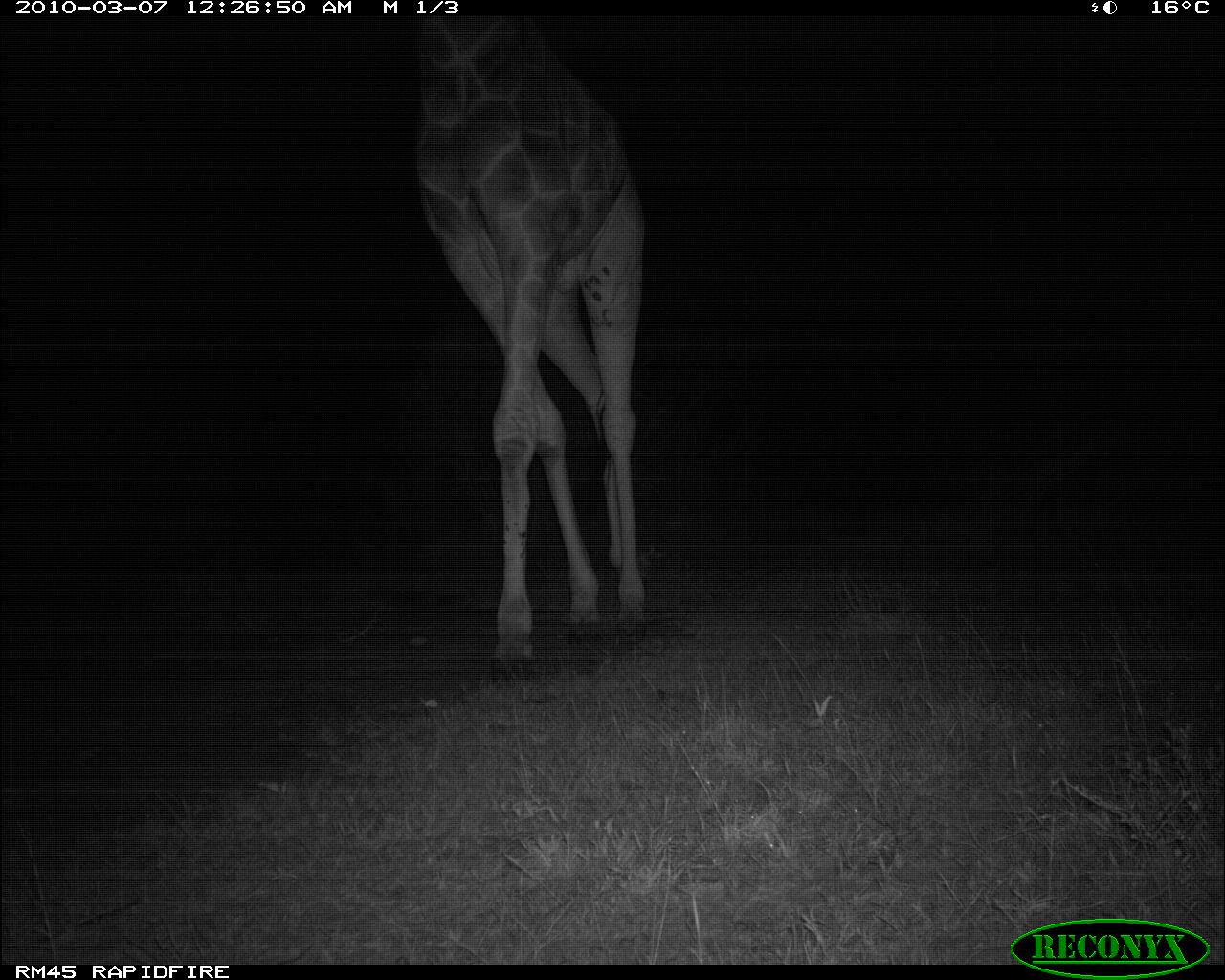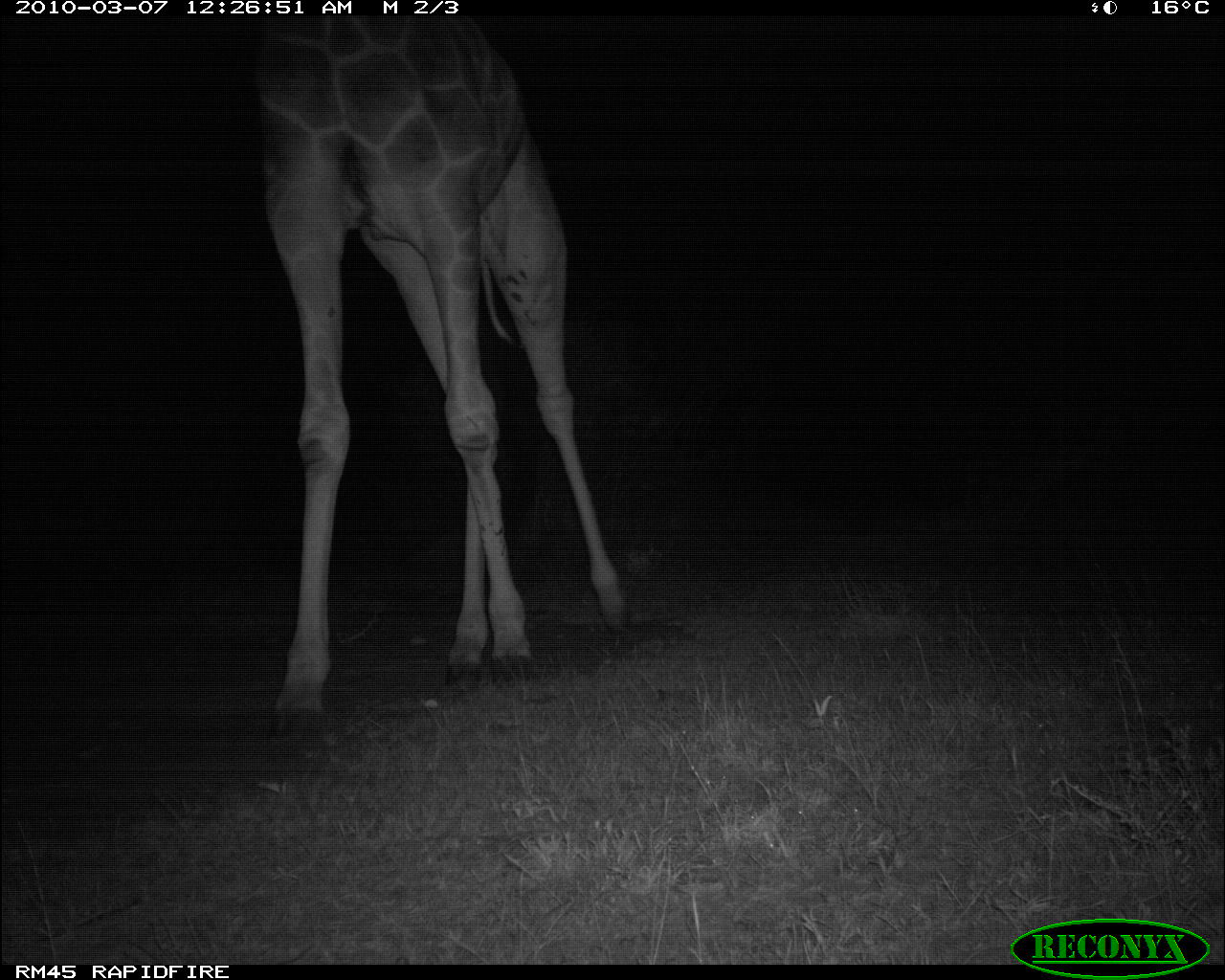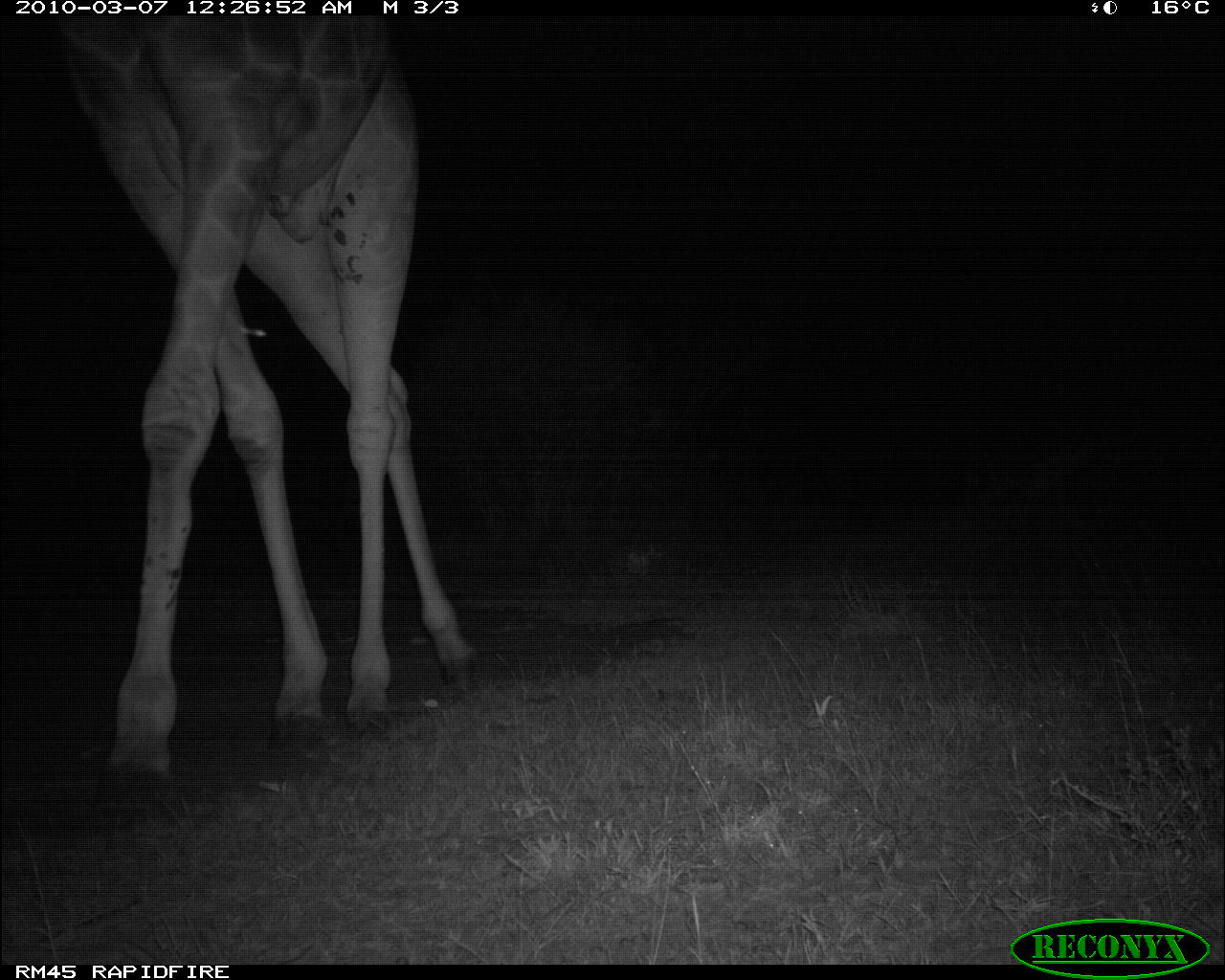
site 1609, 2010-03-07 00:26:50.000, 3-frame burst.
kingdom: Animalia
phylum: Chordata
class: Mammalia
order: Artiodactyla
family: Giraffidae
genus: Giraffa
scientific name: Giraffa camelopardalis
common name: giraffe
Giraffa camelopardalis (giraffe), count 1.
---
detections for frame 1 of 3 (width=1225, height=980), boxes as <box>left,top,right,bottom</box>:
giraffa camelopardalis: <box>417,16,645,676</box>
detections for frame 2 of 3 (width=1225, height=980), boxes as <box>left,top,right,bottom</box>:
giraffa camelopardalis: <box>237,17,636,735</box>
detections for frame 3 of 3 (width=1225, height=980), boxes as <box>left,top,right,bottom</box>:
giraffa camelopardalis: <box>59,19,489,790</box>